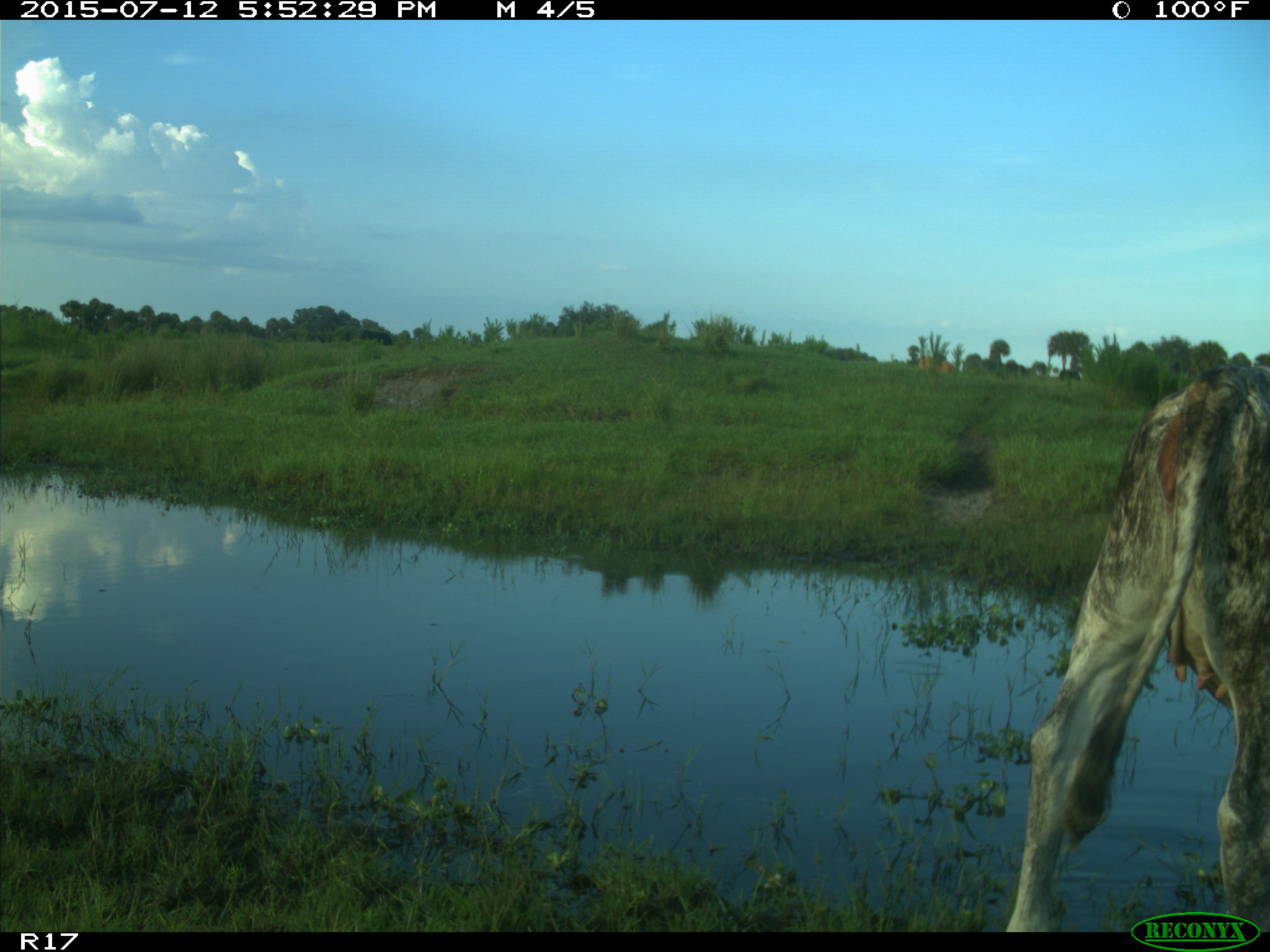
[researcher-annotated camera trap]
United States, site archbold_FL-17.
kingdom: Animalia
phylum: Chordata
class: Mammalia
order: Artiodactyla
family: Bovidae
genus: Bos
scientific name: Bos taurus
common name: domestic cow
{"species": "Bos taurus (domestic cow)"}